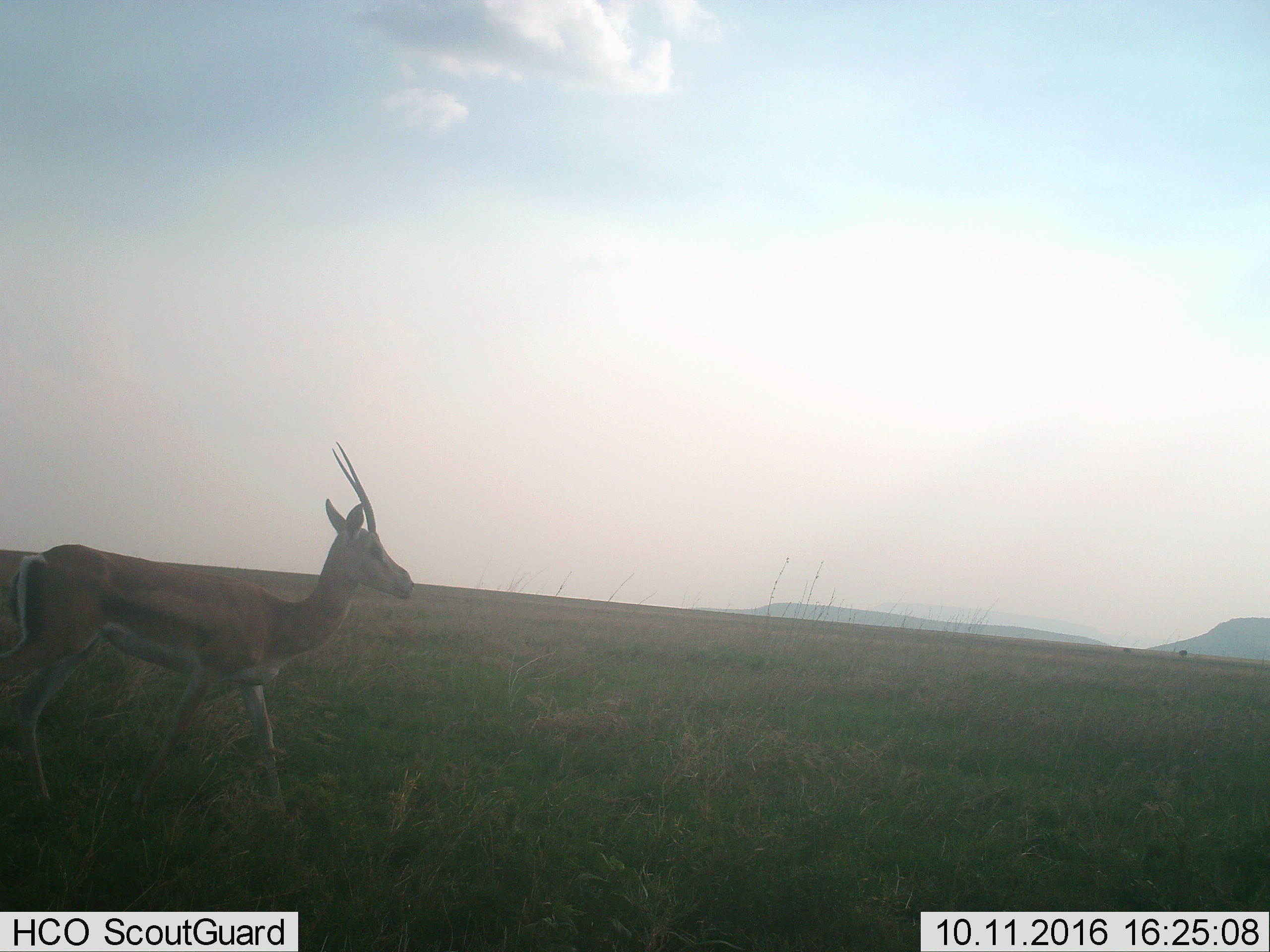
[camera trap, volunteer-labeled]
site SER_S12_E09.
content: unidentified animal